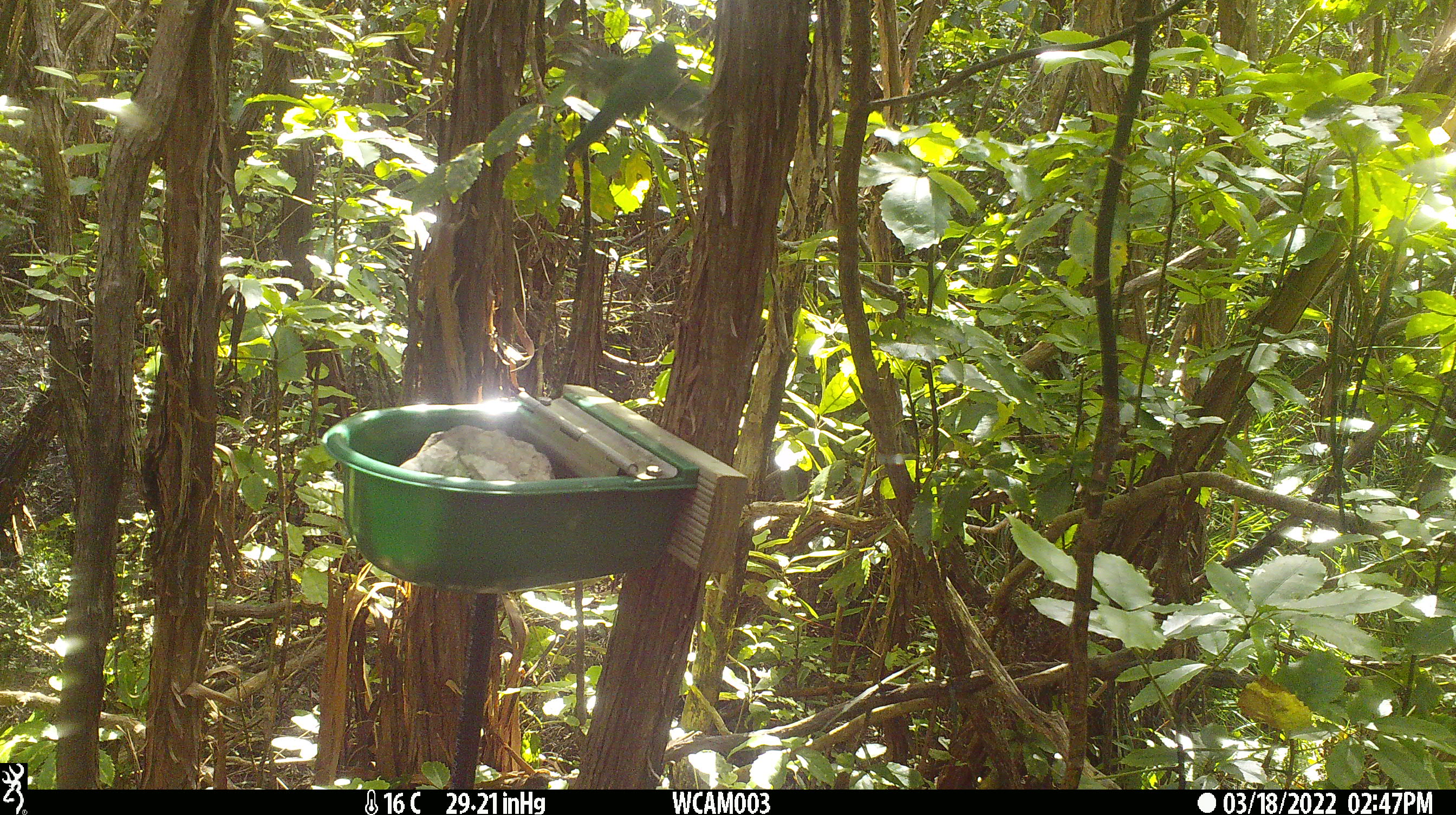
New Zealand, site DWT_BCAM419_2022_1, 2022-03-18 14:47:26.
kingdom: Animalia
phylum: Chordata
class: Aves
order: Psittaciformes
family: Psittaculidae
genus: Cyanoramphus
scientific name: Cyanoramphus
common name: parakeet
Parakeet (Cyanoramphus).